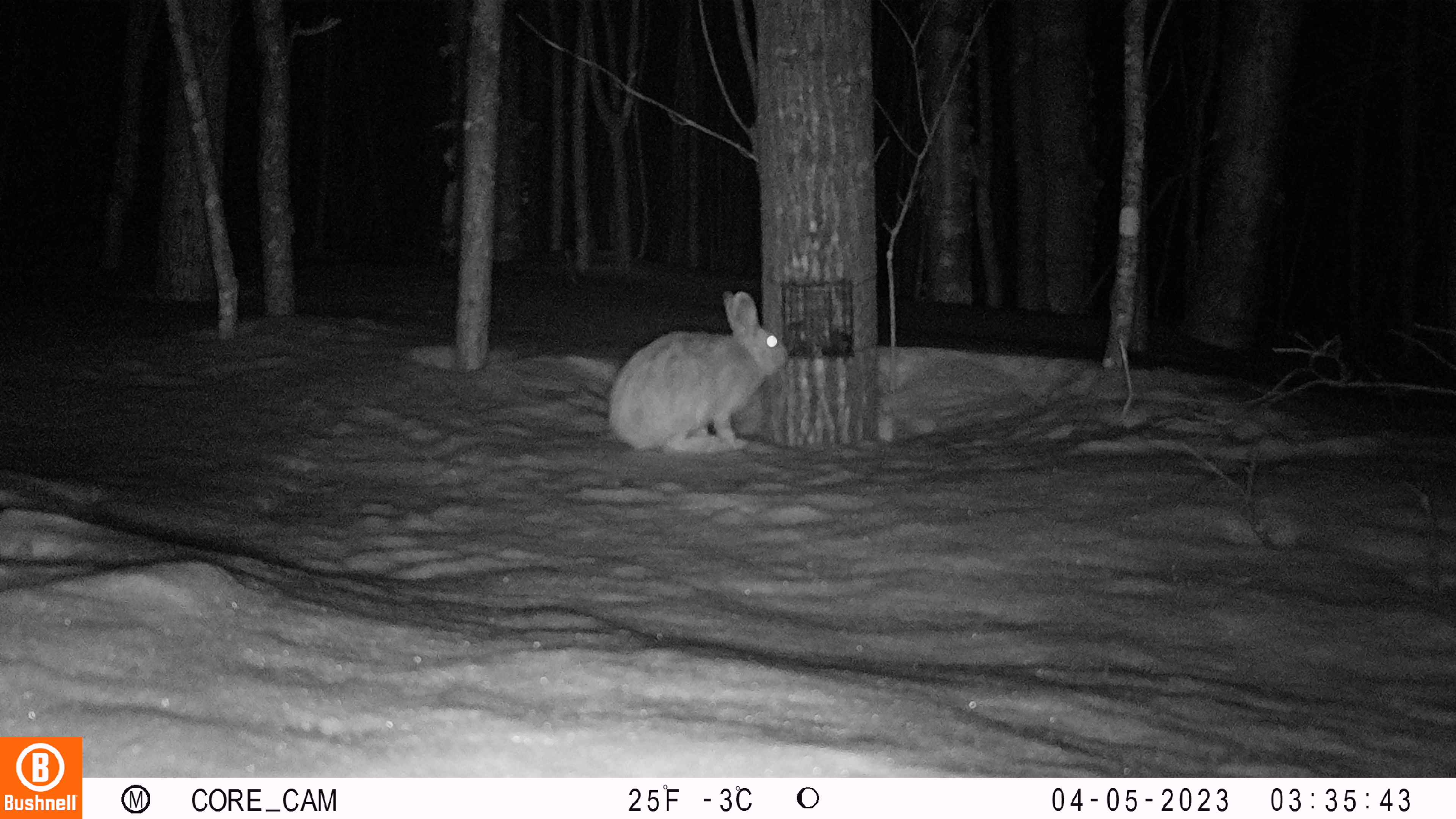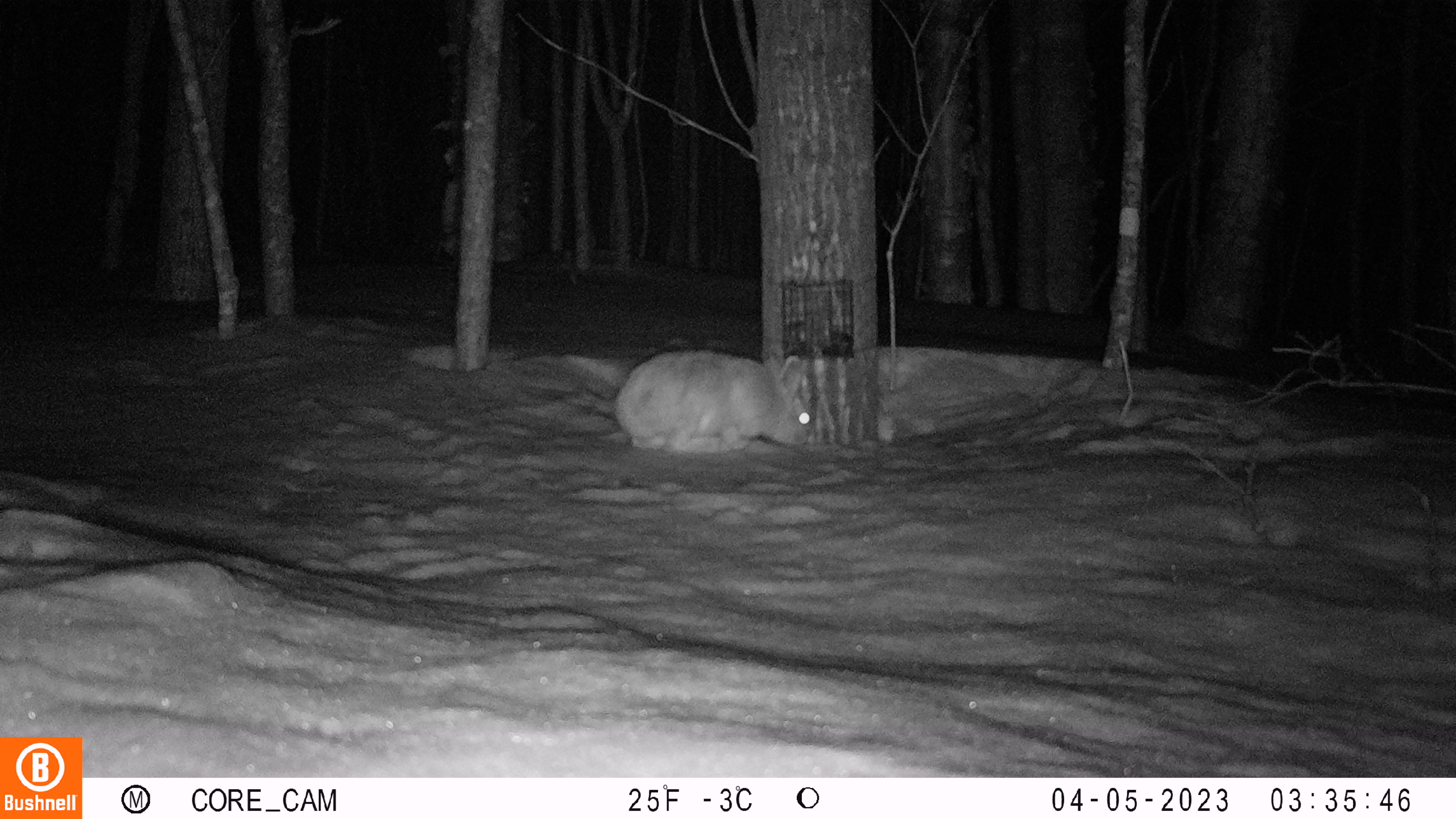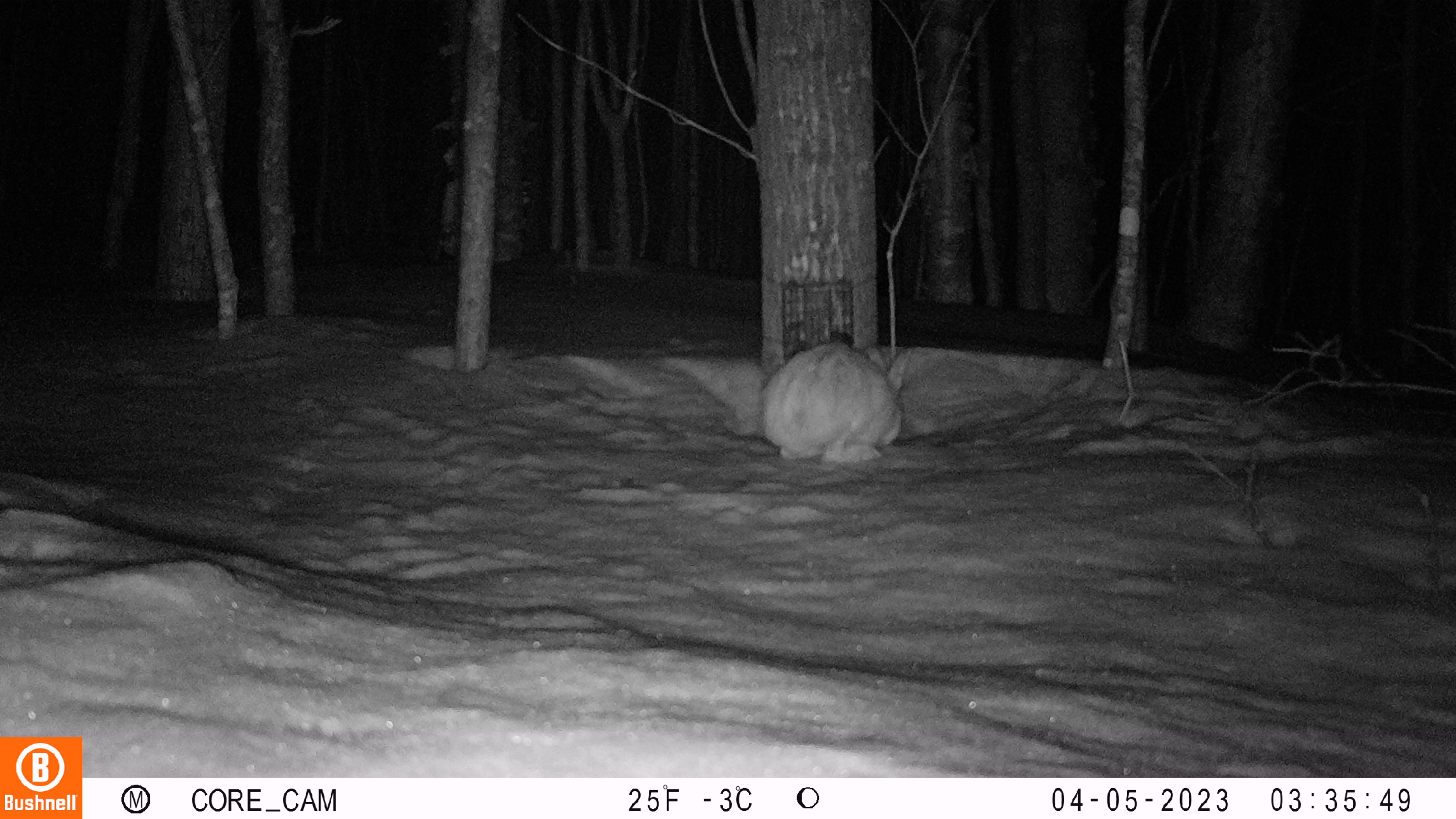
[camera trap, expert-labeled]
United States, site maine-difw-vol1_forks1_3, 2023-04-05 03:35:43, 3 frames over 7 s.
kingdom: Animalia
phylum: Chordata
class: Mammalia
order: Lagomorpha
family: Leporidae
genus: Lepus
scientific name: Lepus americanus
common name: snowshoe hare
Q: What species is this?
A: Snowshoe hare (Lepus americanus).